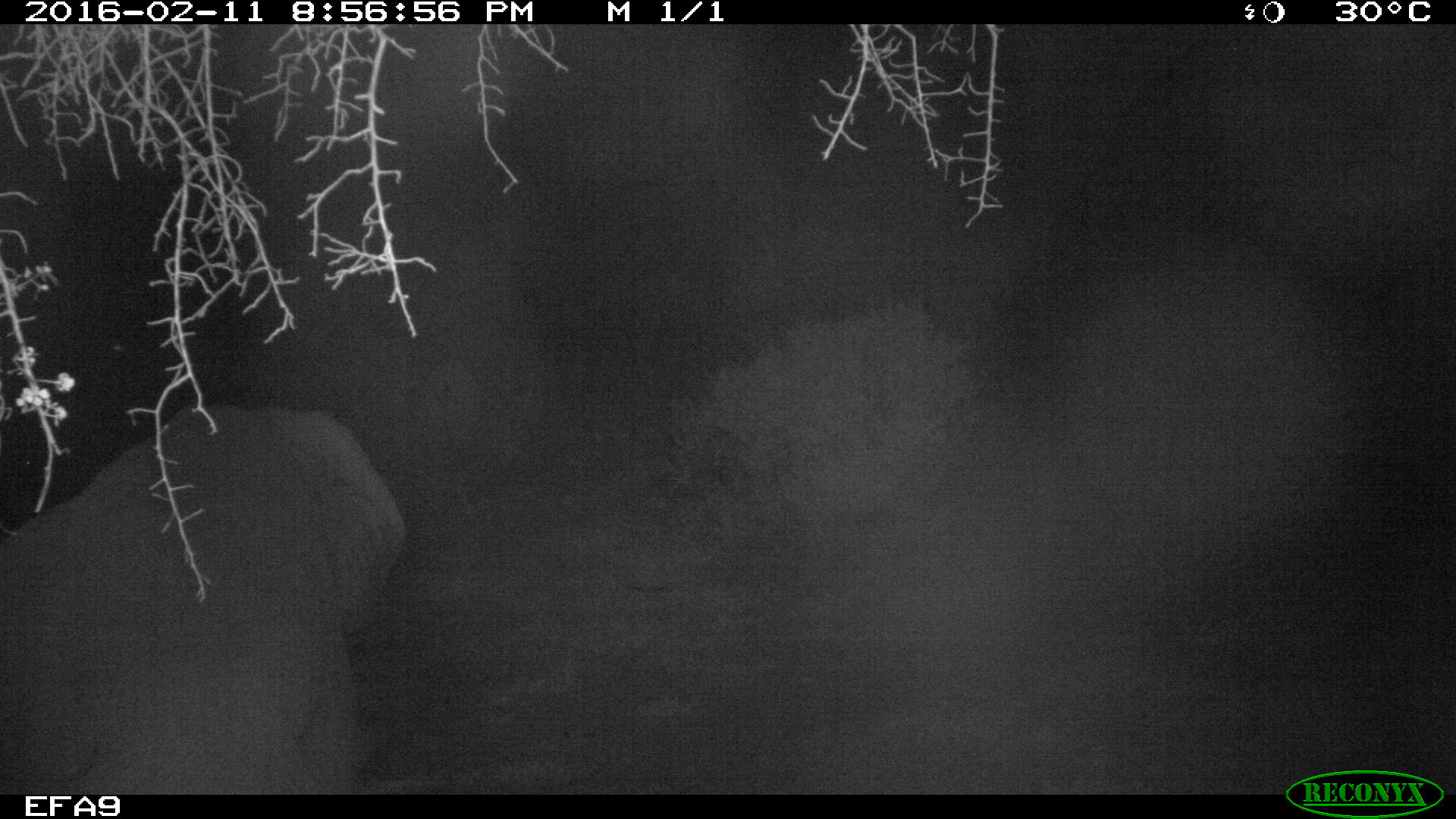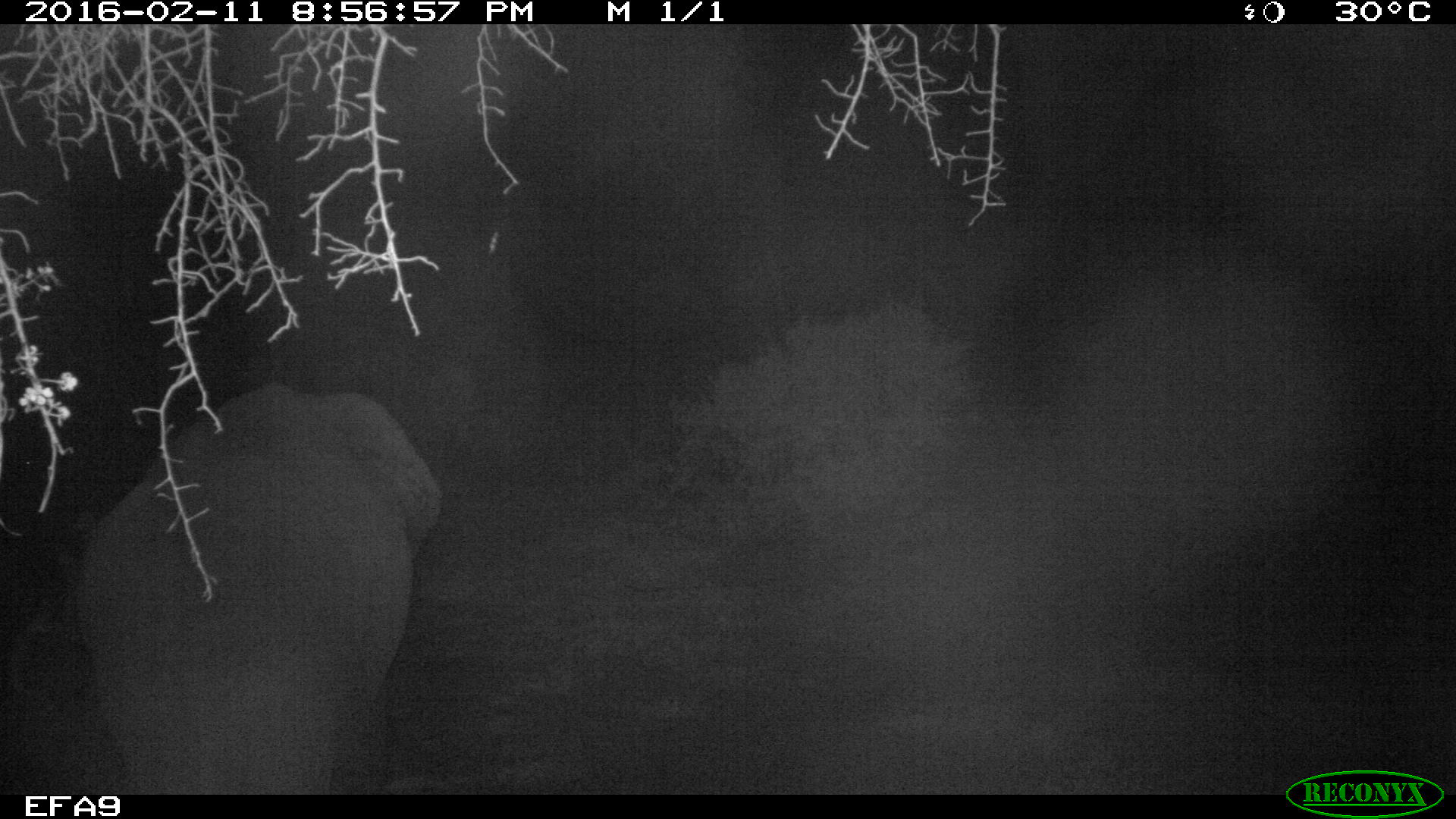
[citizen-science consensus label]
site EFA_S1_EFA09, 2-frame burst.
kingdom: Animalia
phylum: Chordata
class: Mammalia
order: Proboscidea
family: Elephantidae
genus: Loxodonta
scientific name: Loxodonta africana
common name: african bush elephant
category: elephant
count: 1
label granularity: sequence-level